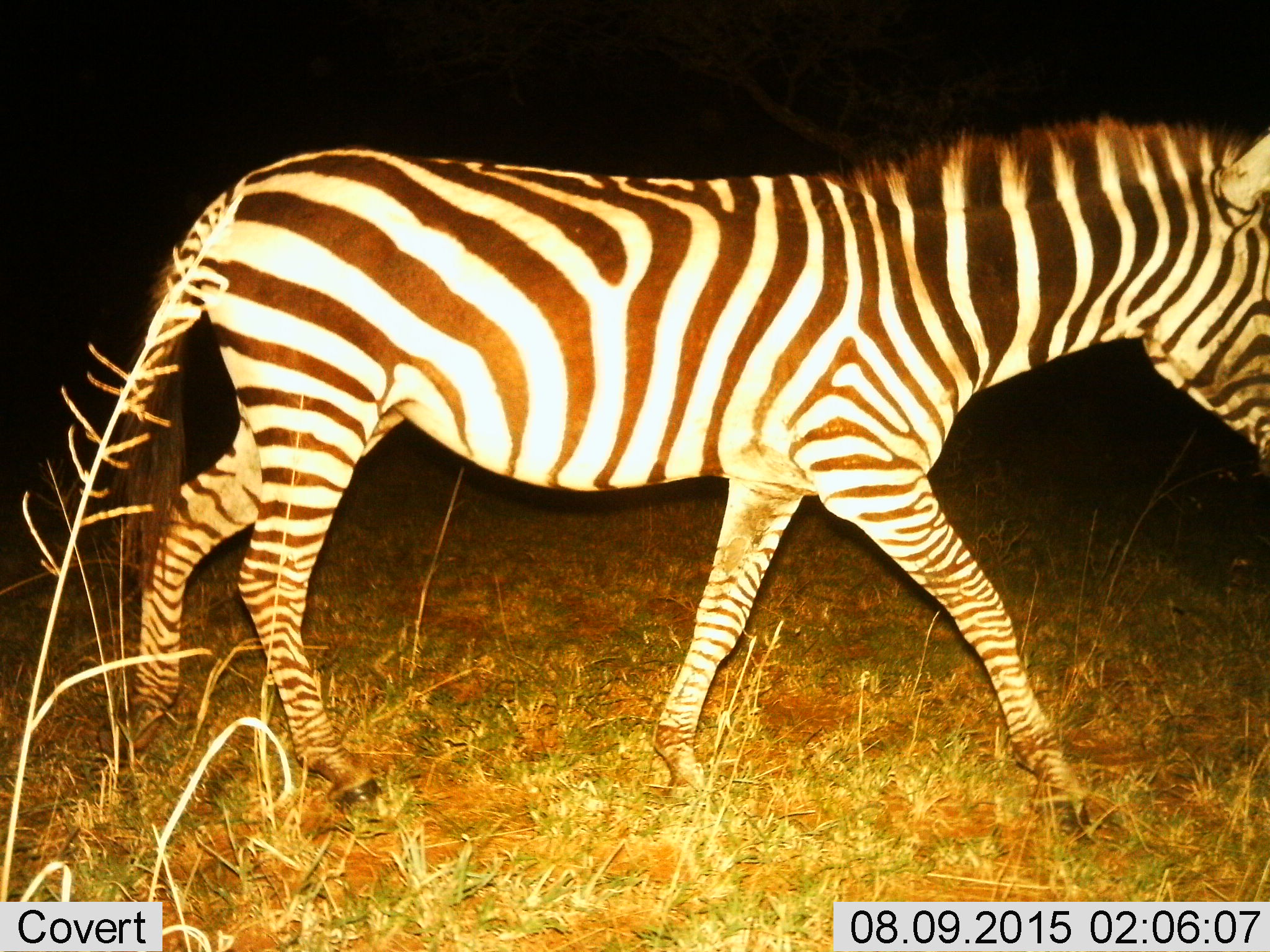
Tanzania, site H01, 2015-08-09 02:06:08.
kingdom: Animalia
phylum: Chordata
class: Mammalia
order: Perissodactyla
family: Equidae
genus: Equus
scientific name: Equus quagga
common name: plains zebra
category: zebra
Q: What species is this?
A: Zebra (plains zebra) (Equus quagga).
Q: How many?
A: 1.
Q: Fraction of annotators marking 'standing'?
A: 10%.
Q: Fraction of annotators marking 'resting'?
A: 0%.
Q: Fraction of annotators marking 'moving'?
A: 90%.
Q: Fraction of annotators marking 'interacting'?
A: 0%.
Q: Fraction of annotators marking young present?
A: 0%.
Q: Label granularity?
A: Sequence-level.